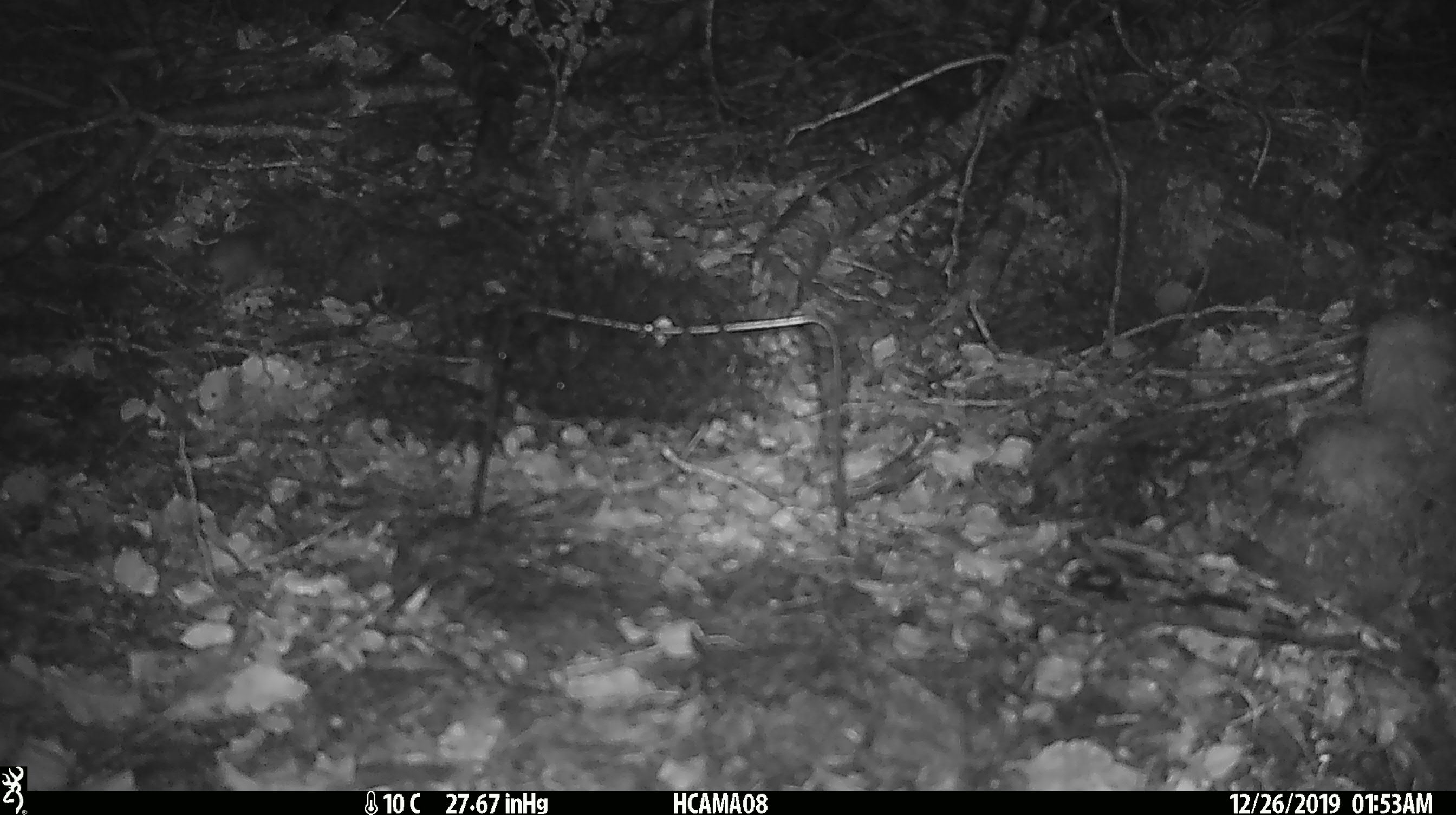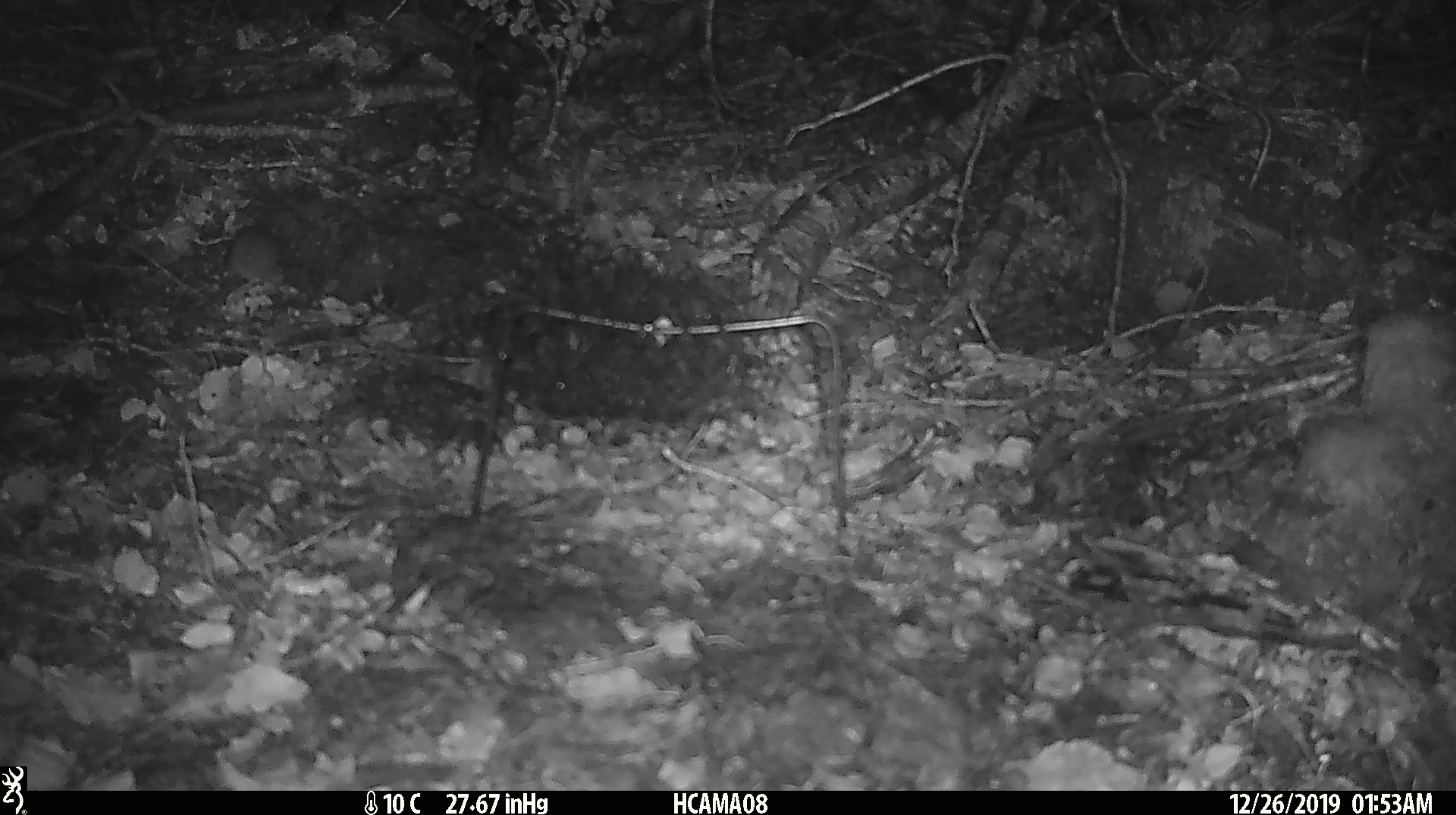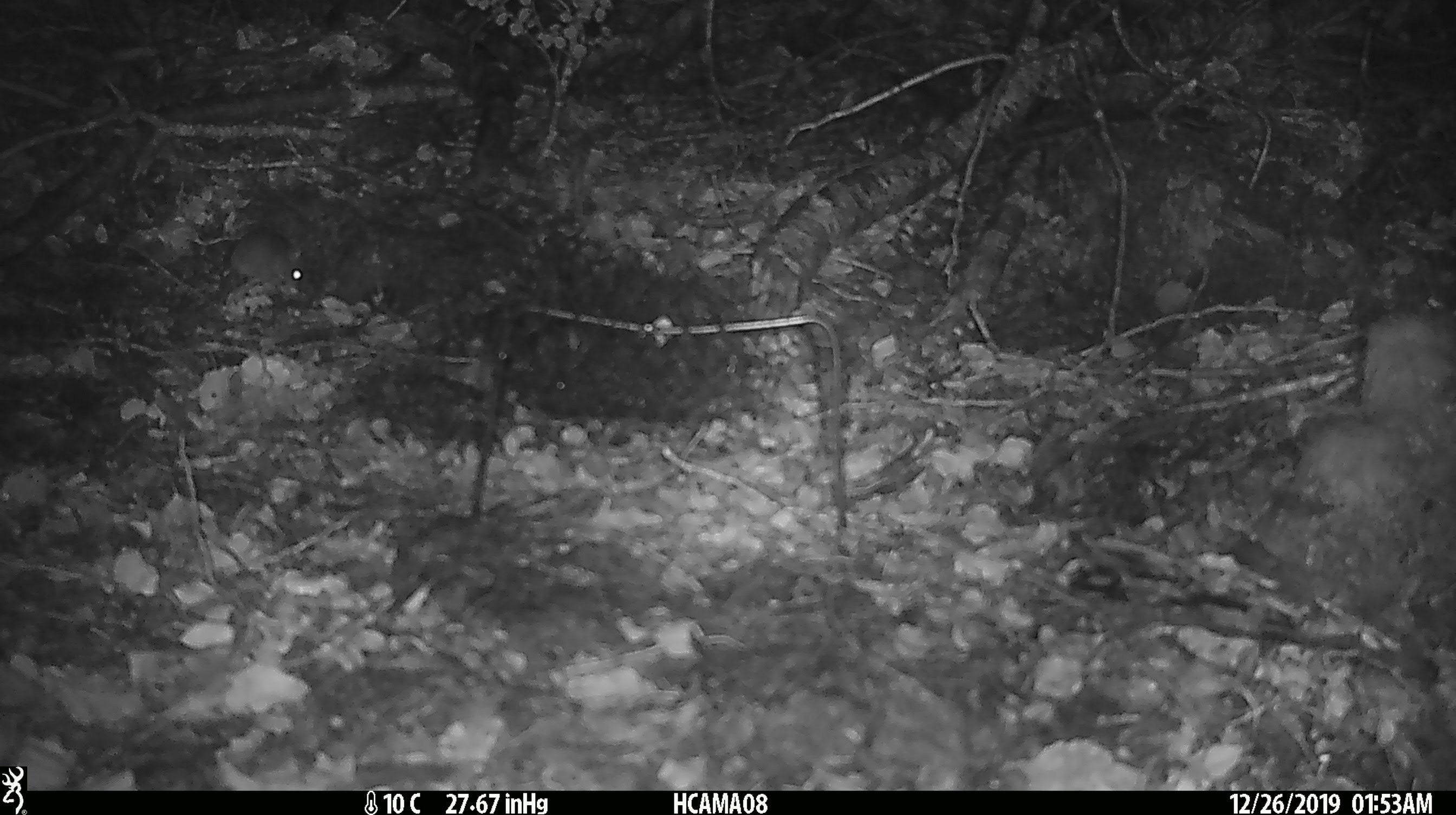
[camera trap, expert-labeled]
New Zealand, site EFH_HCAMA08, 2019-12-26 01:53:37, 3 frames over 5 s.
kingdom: Animalia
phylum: Chordata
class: Mammalia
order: Rodentia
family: Muridae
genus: Mus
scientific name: Mus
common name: mouse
Mouse (Mus).